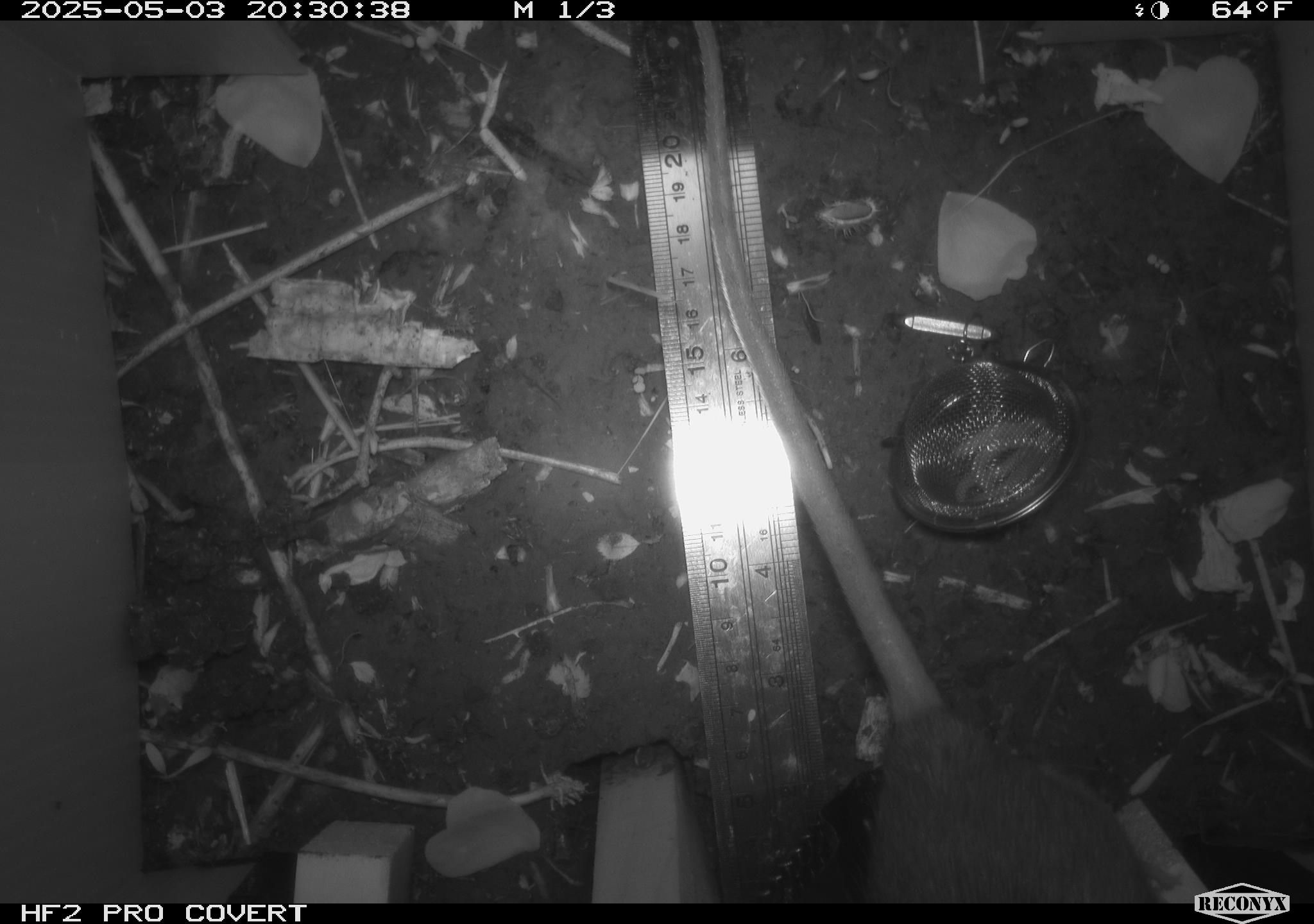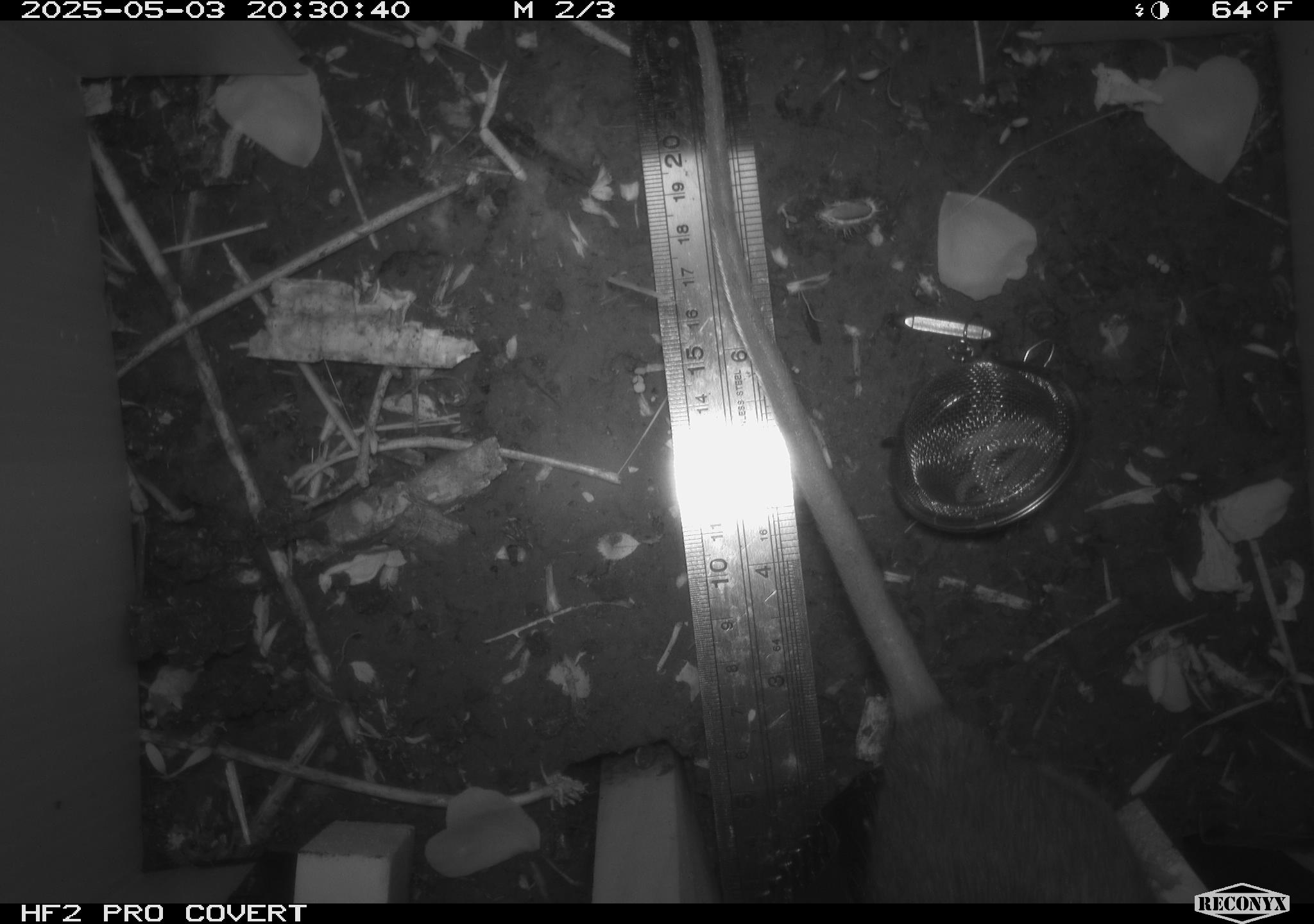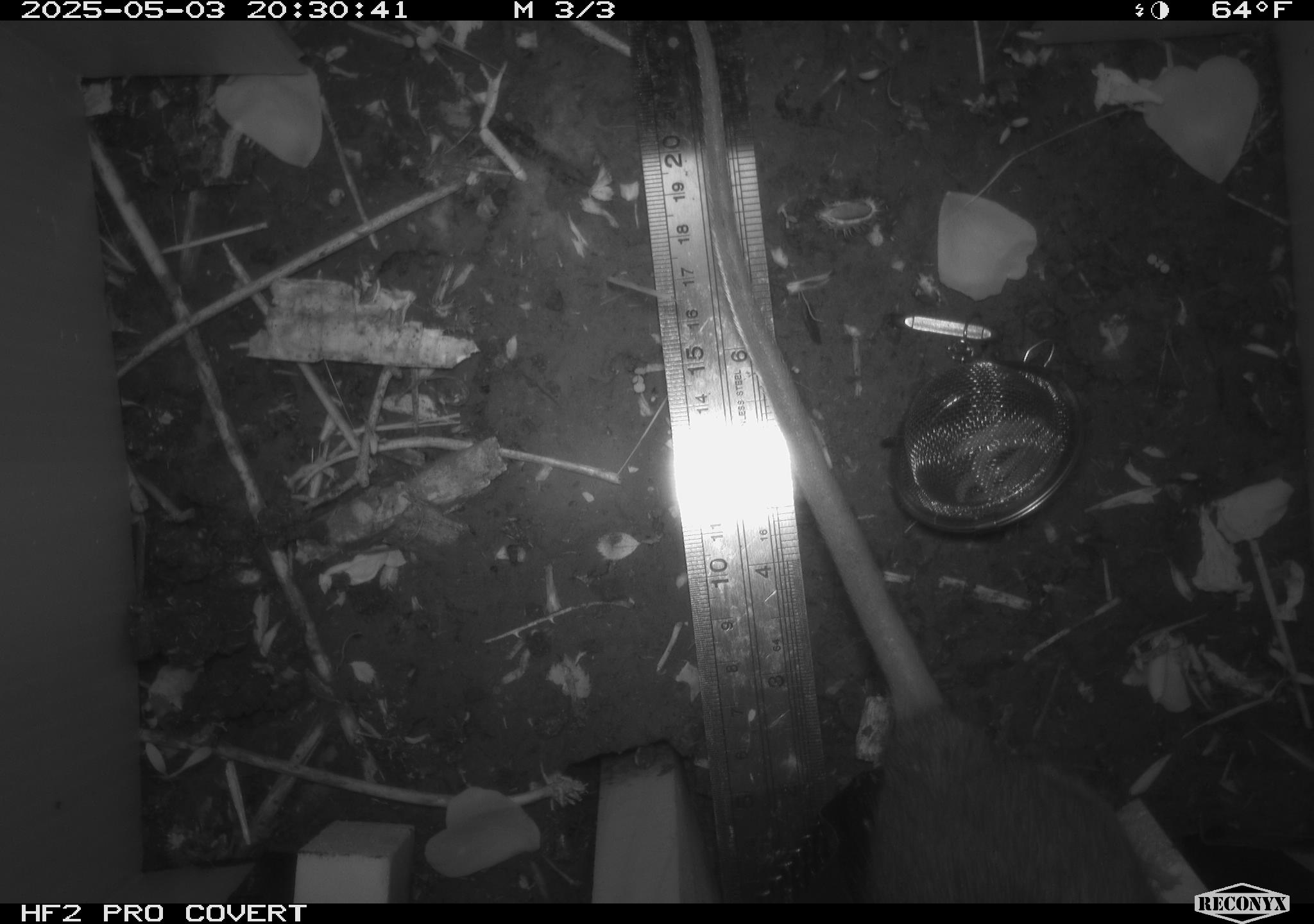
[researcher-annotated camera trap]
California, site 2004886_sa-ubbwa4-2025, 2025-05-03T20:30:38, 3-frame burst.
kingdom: Animalia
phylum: Chordata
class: Mammalia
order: Rodentia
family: Muridae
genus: Rattus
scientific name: Rattus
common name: rat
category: rattus species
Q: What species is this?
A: Rattus species (rat) (Rattus).